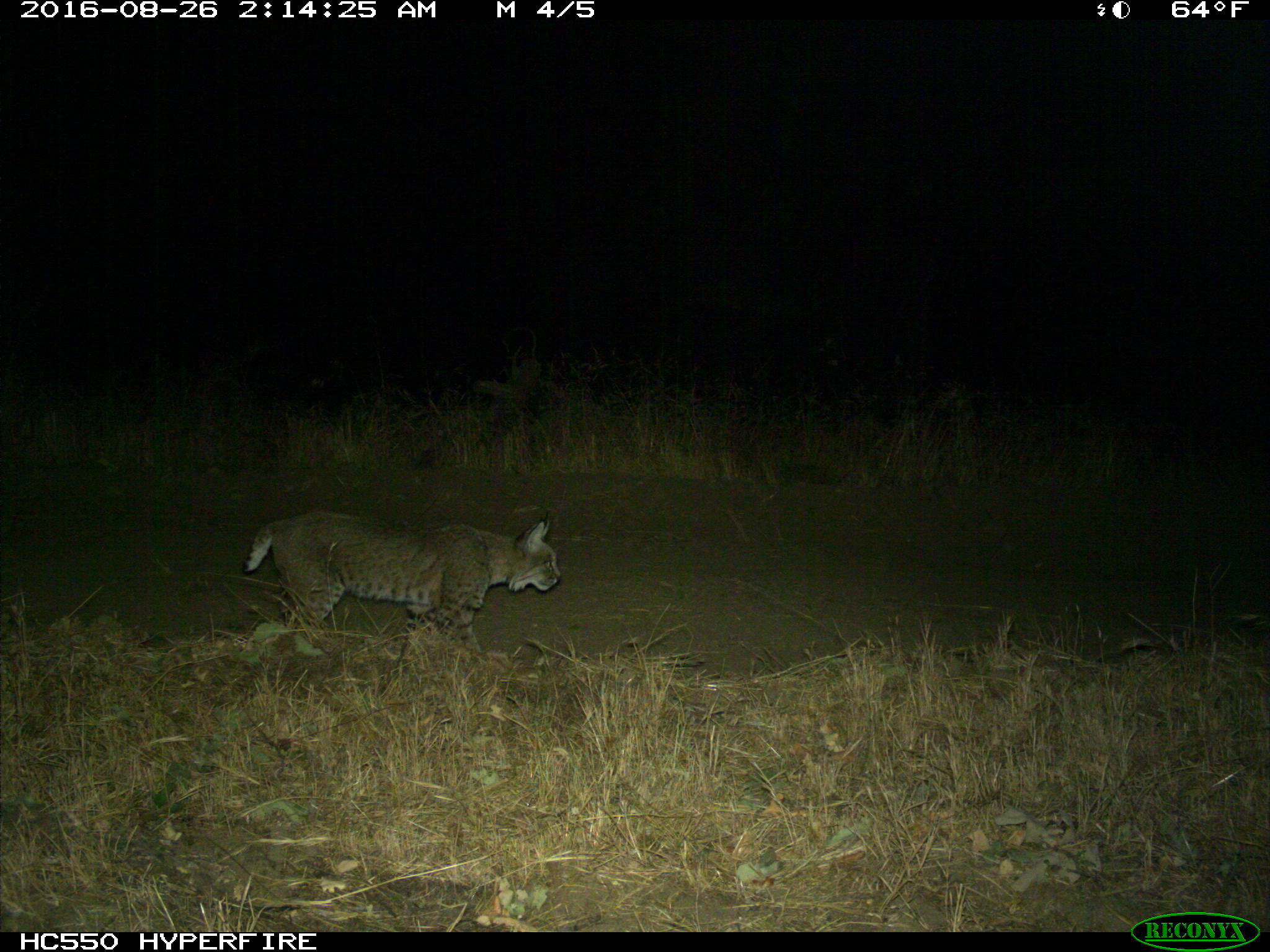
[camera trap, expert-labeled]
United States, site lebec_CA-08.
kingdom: Animalia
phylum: Chordata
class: Mammalia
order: Carnivora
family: Felidae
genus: Lynx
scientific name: Lynx rufus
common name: bobcat